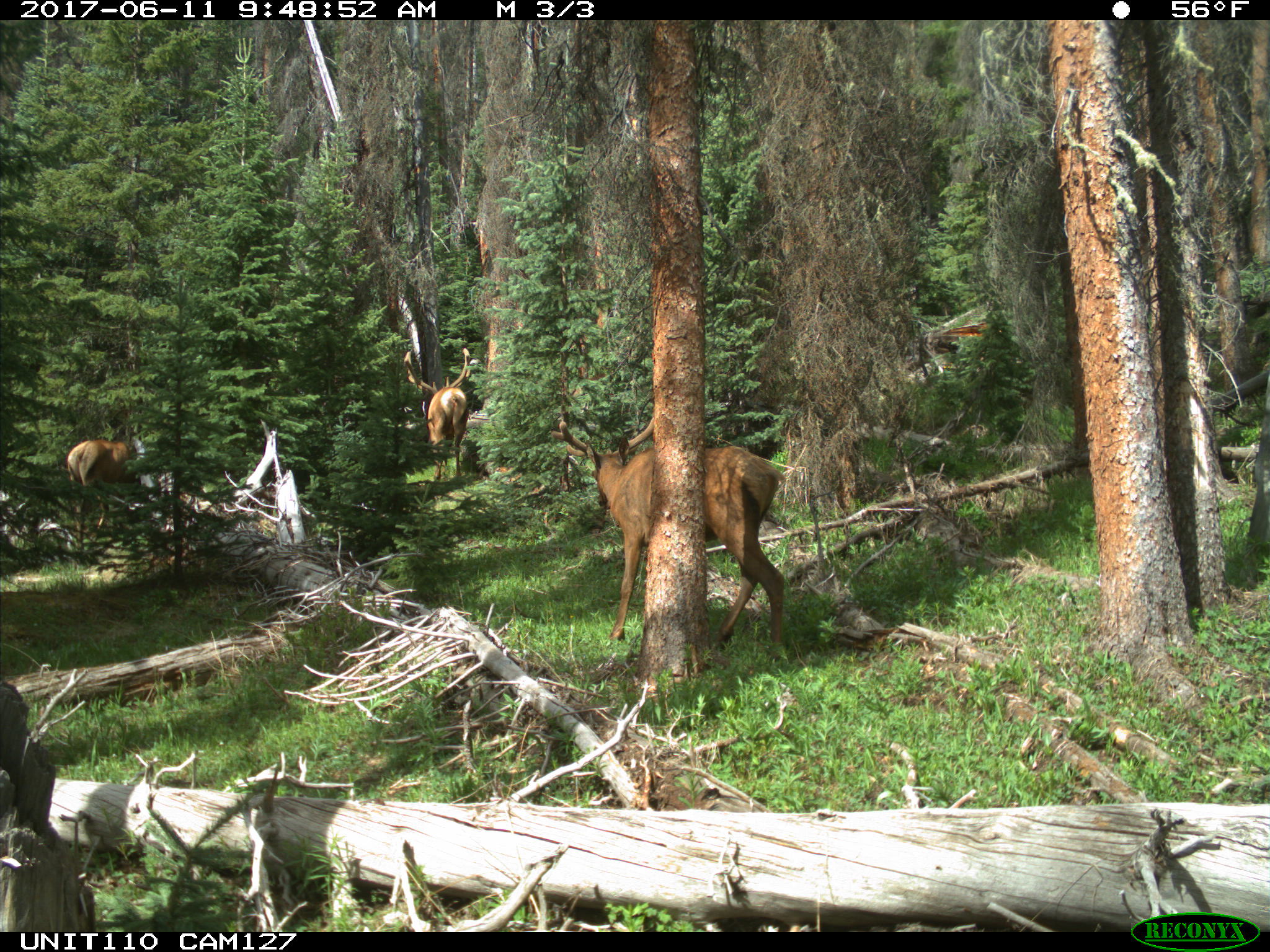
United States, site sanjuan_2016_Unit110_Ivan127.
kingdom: Animalia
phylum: Chordata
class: Mammalia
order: Artiodactyla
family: Cervidae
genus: Cervus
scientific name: Cervus elaphus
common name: red deer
Cervus elaphus (red deer).